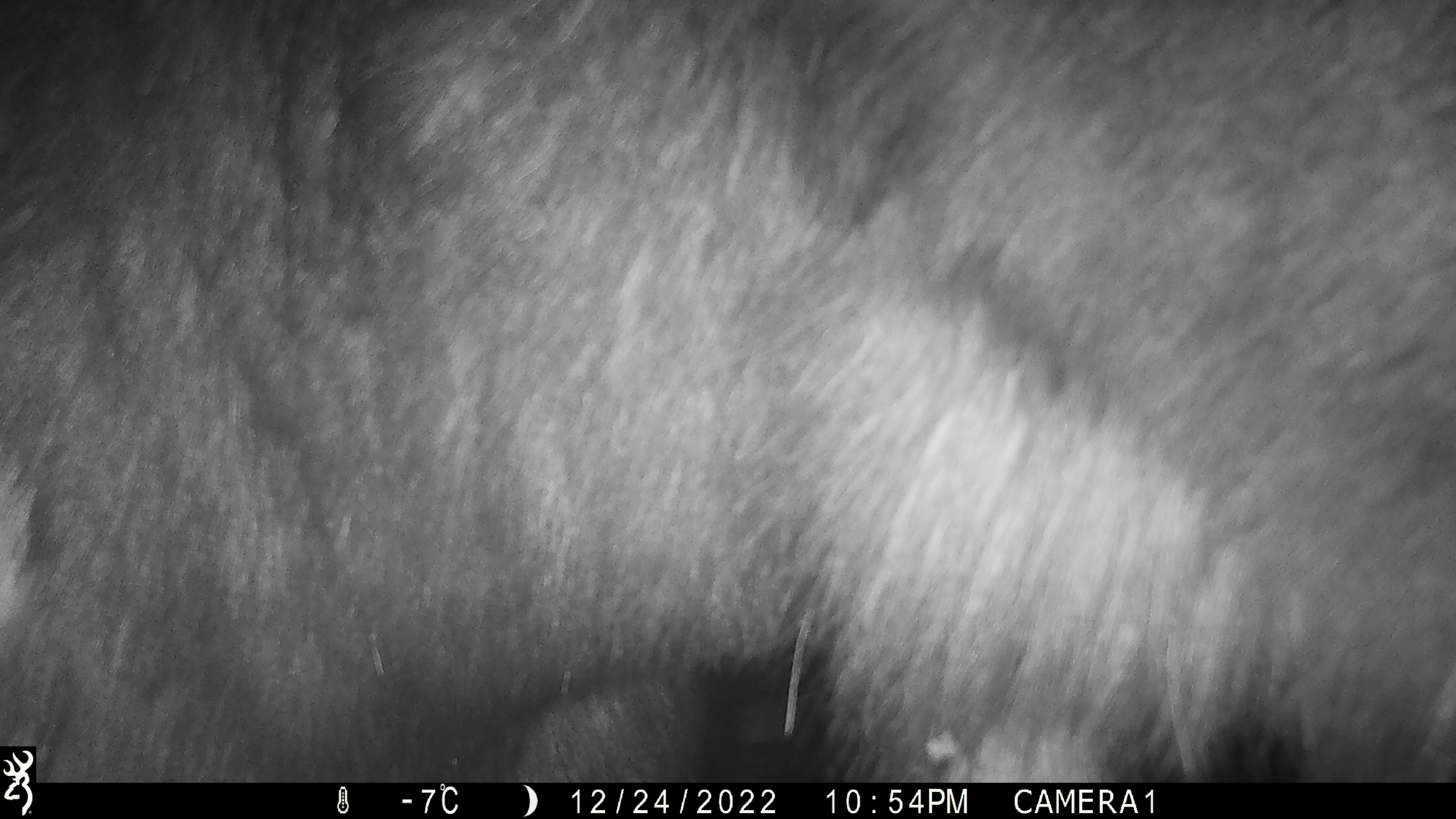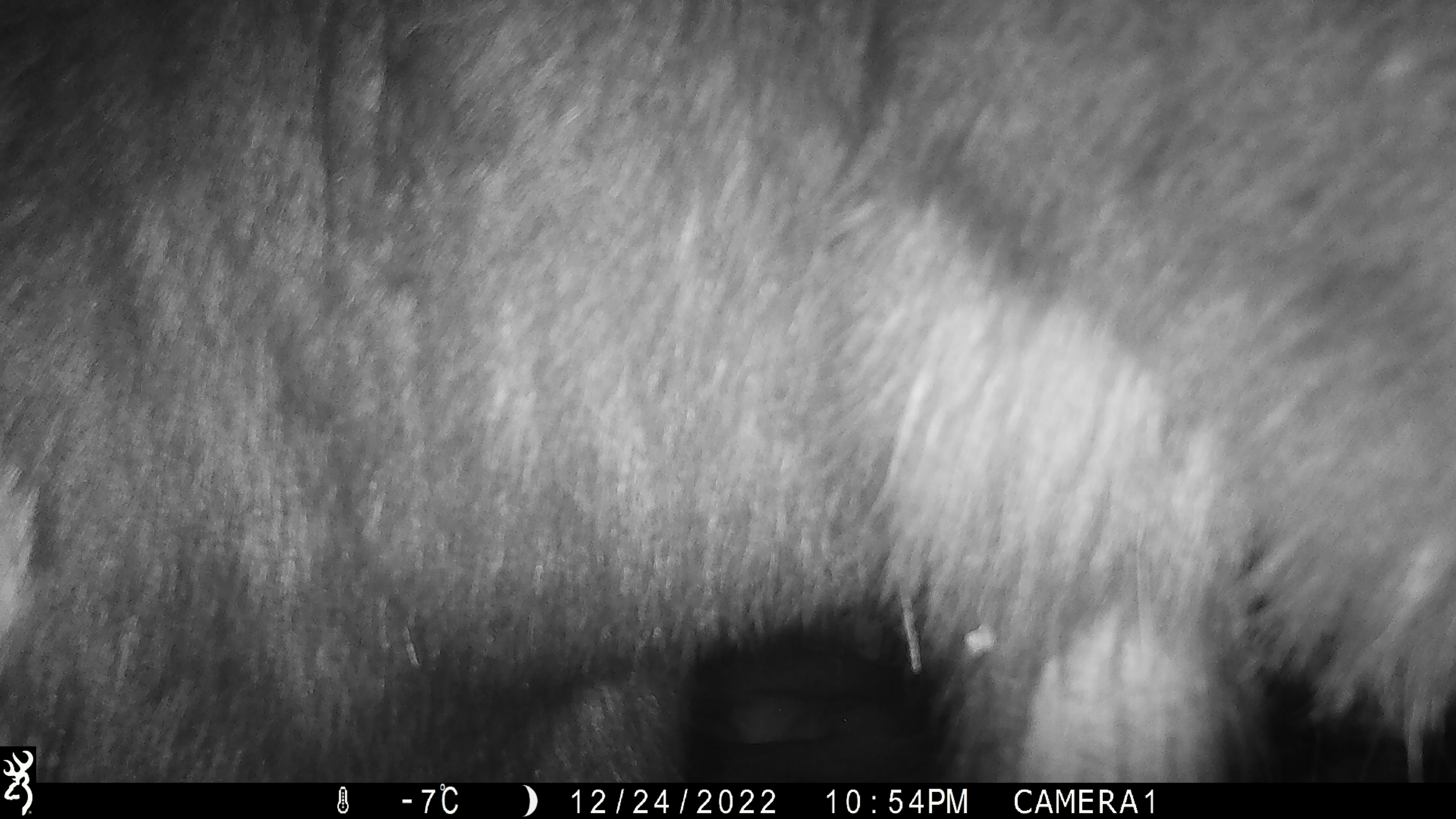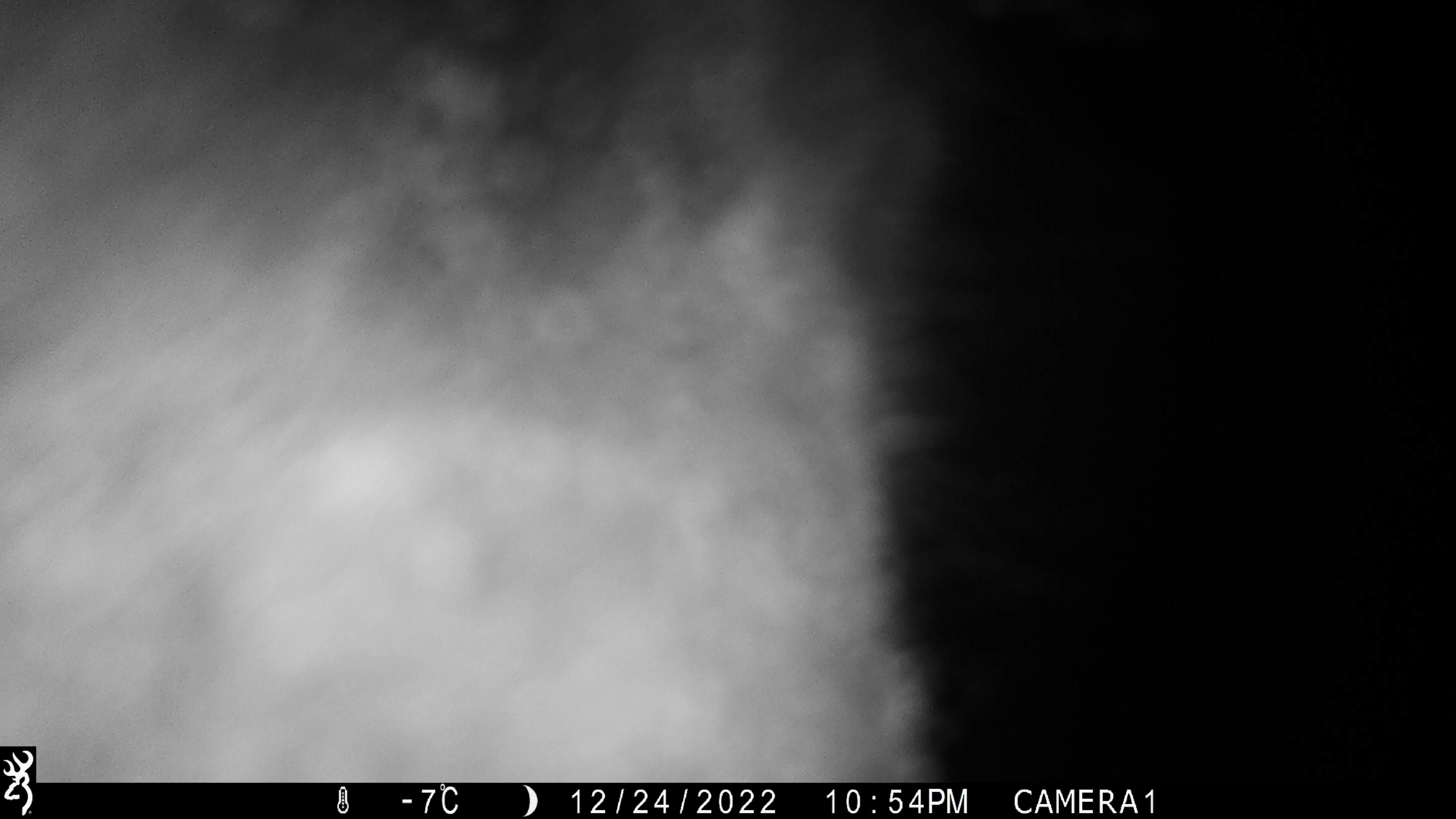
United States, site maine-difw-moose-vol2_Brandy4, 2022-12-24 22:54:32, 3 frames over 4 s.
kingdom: Animalia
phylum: Chordata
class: Mammalia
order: Artiodactyla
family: Cervidae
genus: Alces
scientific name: Alces alces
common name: moose